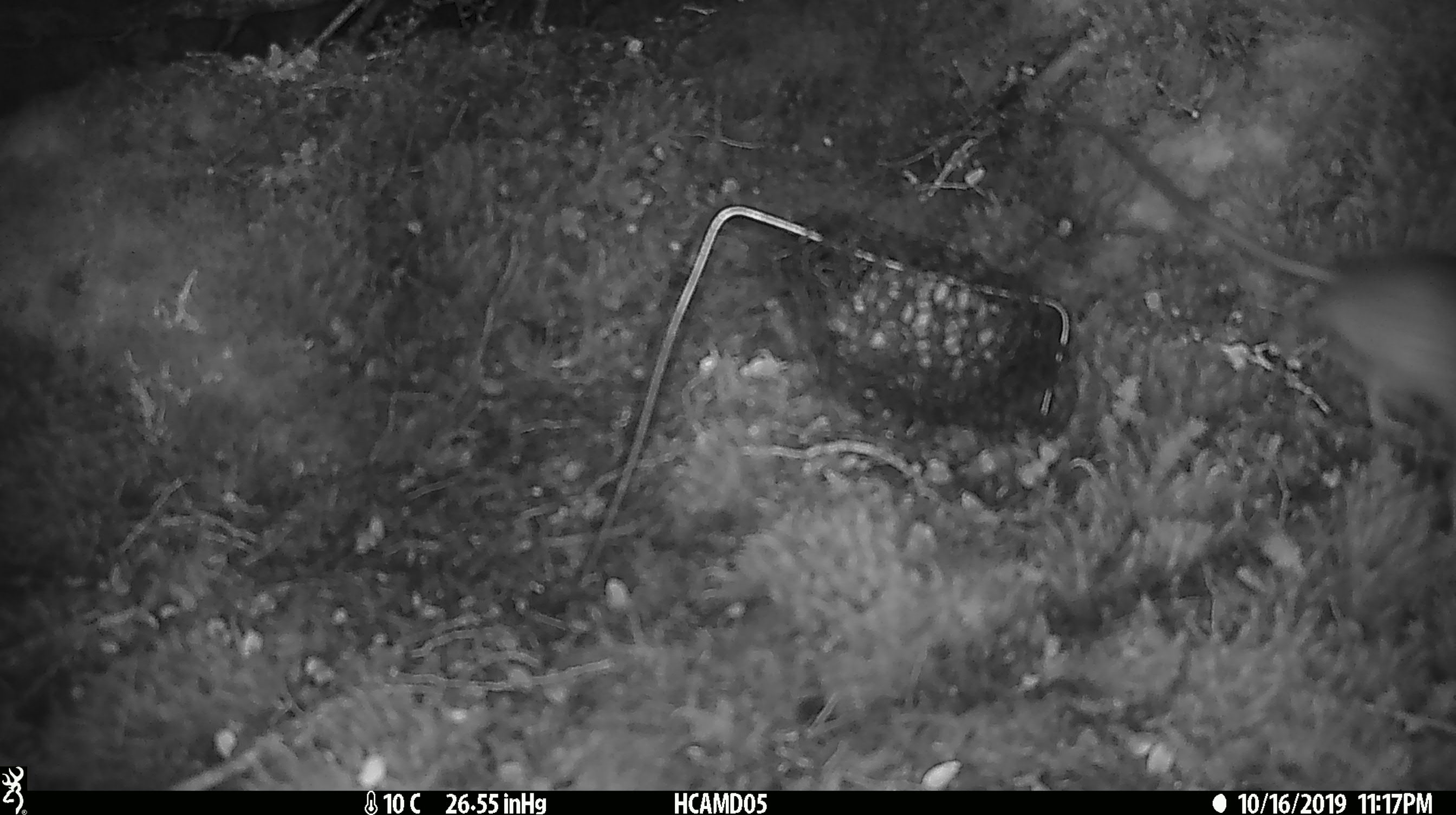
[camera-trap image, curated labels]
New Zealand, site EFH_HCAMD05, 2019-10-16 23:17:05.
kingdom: Animalia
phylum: Chordata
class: Mammalia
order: Rodentia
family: Muridae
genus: Rattus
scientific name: Rattus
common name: rat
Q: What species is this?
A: Rat (Rattus).